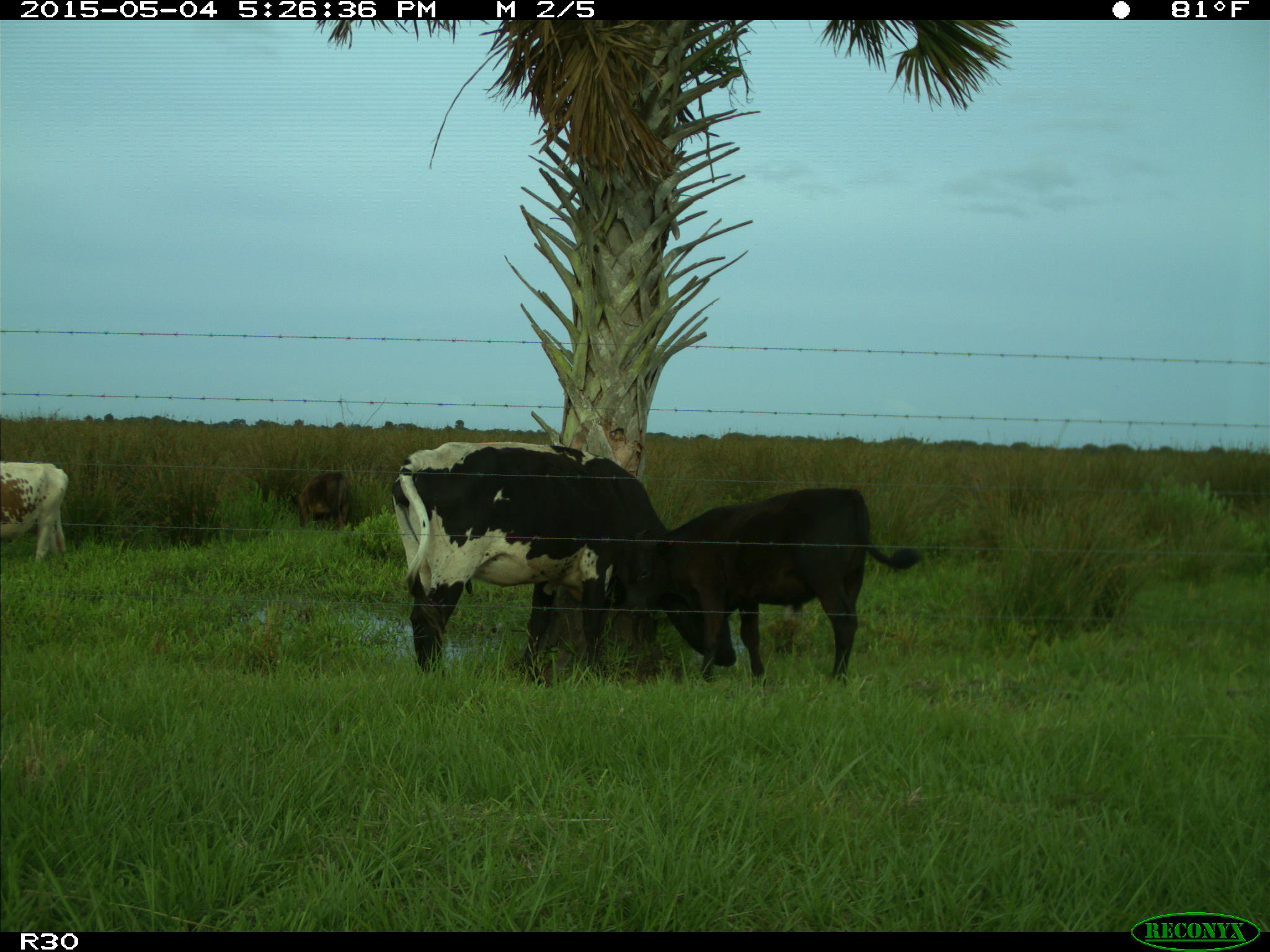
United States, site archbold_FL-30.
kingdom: Animalia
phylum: Chordata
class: Mammalia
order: Artiodactyla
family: Bovidae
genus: Bos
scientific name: Bos taurus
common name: domestic cow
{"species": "Bos taurus (domestic cow)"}